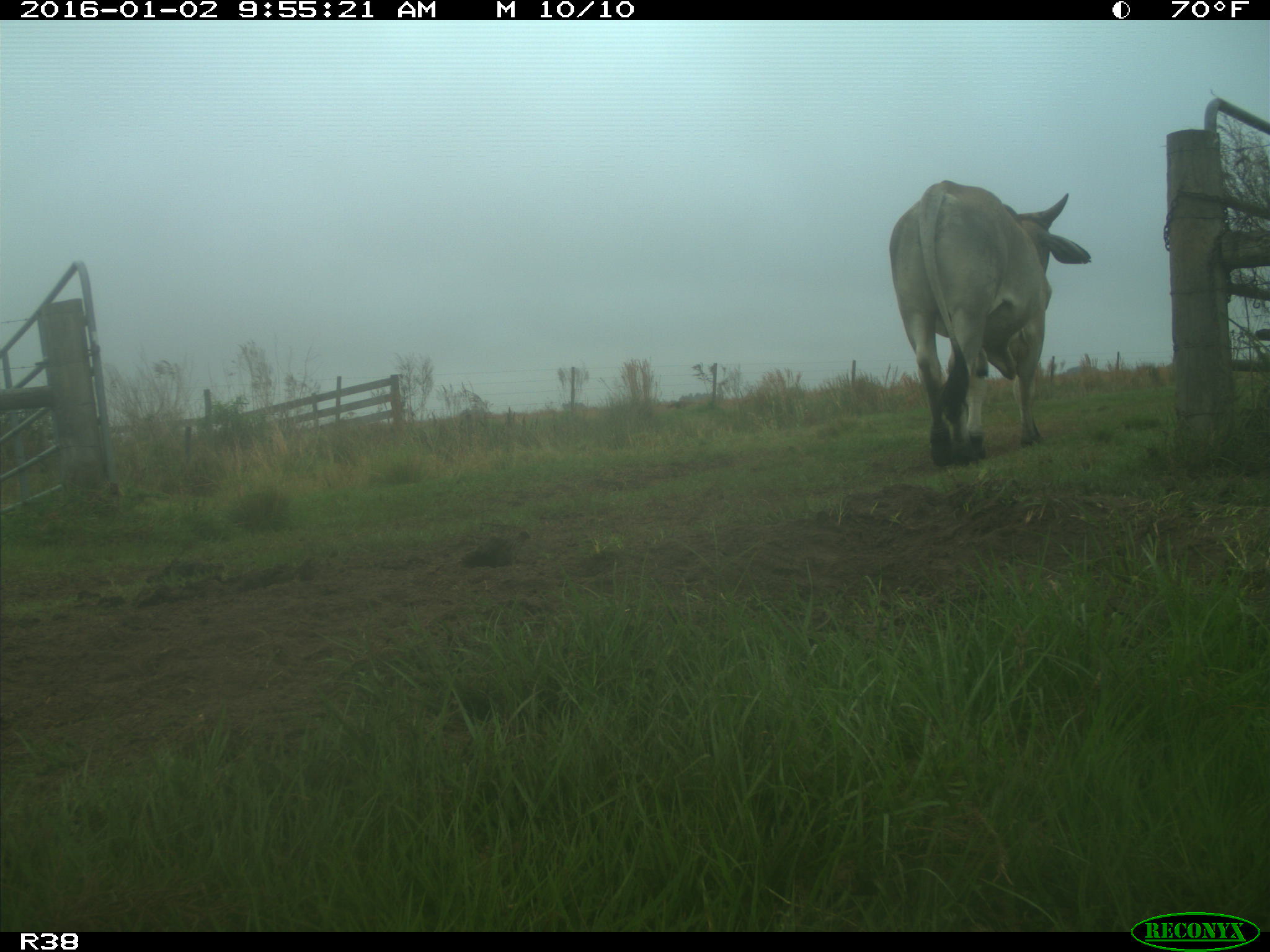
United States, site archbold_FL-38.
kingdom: Animalia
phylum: Chordata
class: Mammalia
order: Artiodactyla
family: Bovidae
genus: Bos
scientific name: Bos taurus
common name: domestic cow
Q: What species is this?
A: Bos taurus (domestic cow).